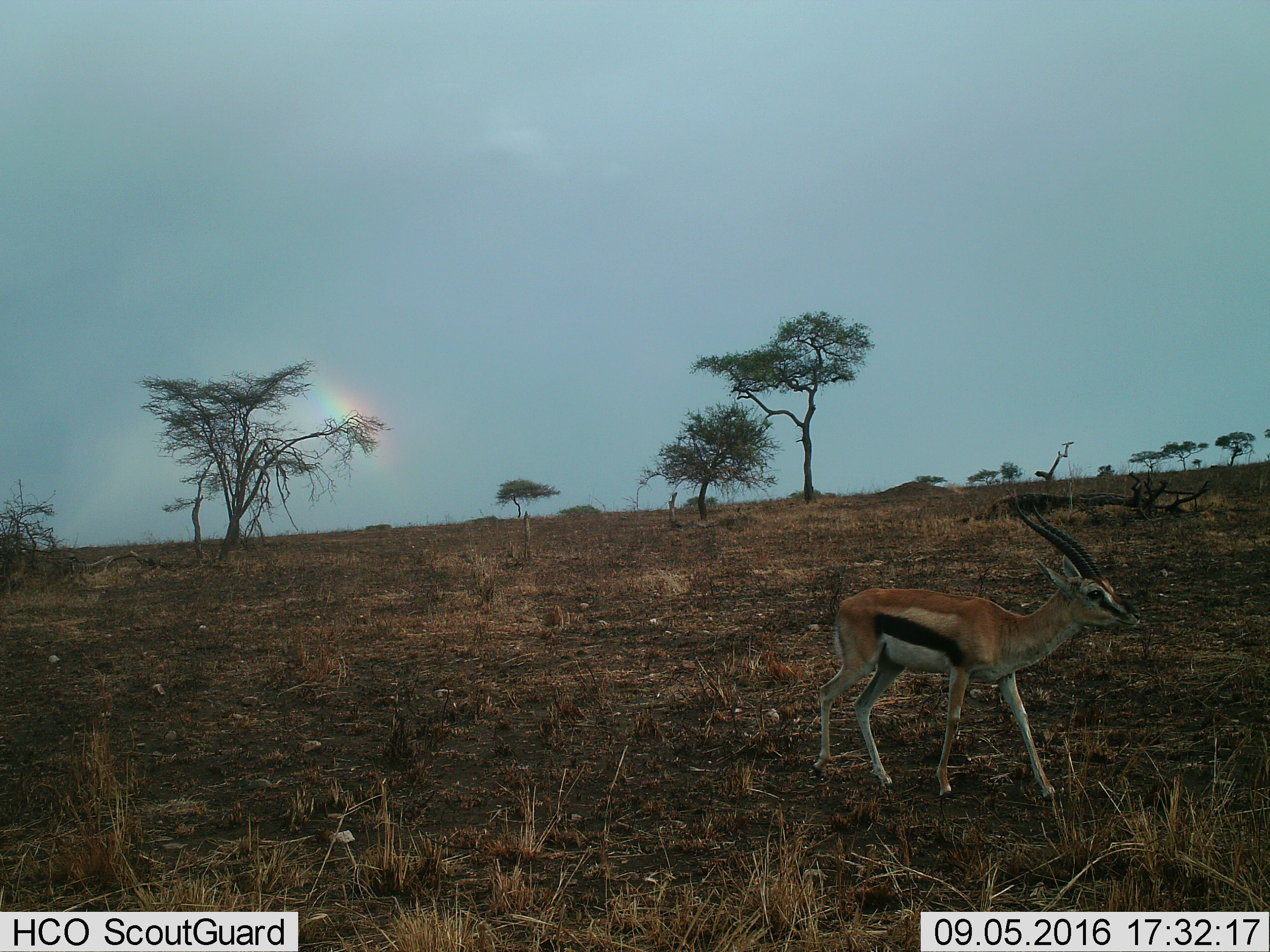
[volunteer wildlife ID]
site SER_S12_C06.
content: unidentified animal